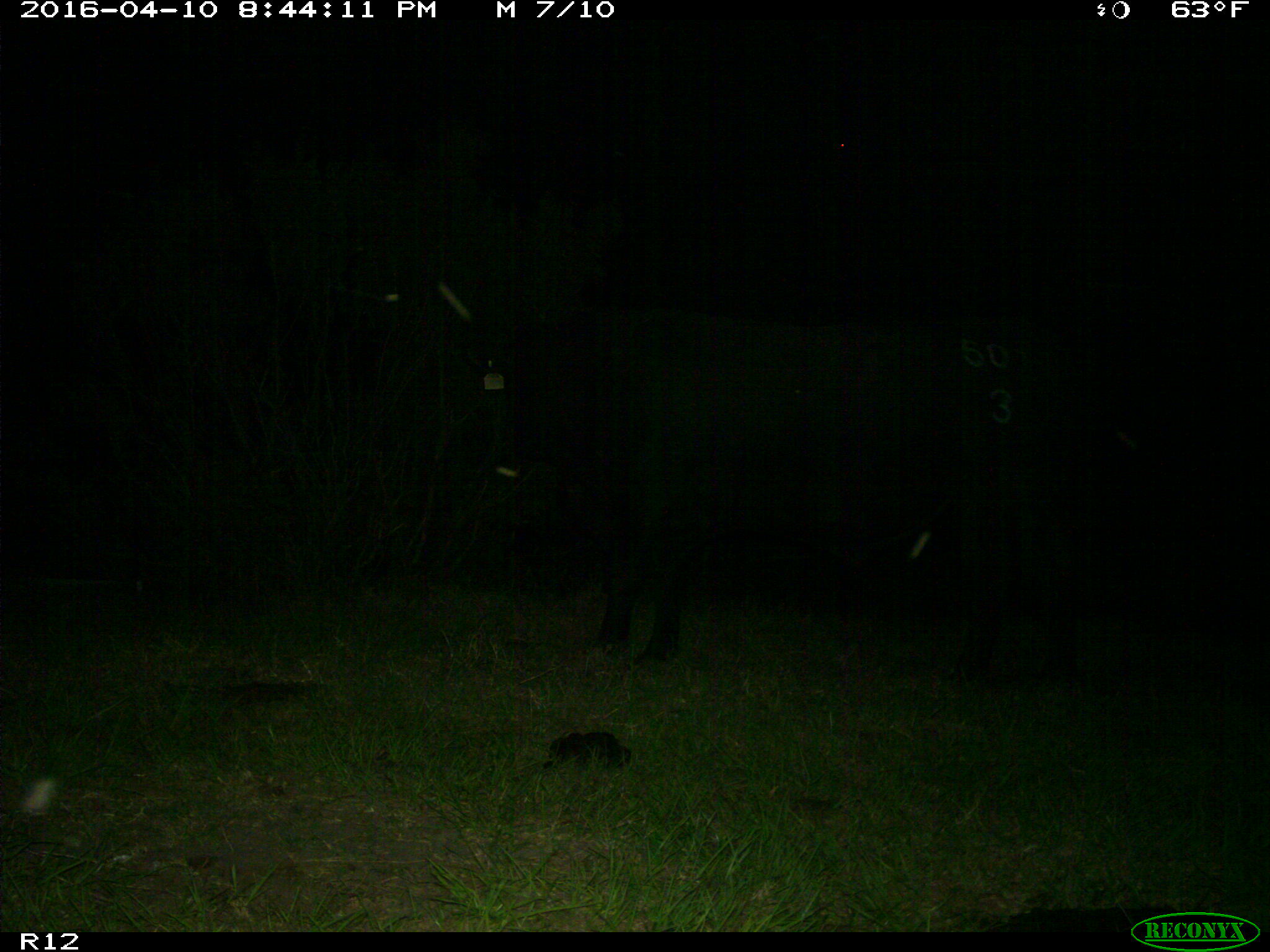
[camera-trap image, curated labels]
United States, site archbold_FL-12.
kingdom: Animalia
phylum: Chordata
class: Mammalia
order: Artiodactyla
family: Bovidae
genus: Bos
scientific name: Bos taurus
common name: domestic cow